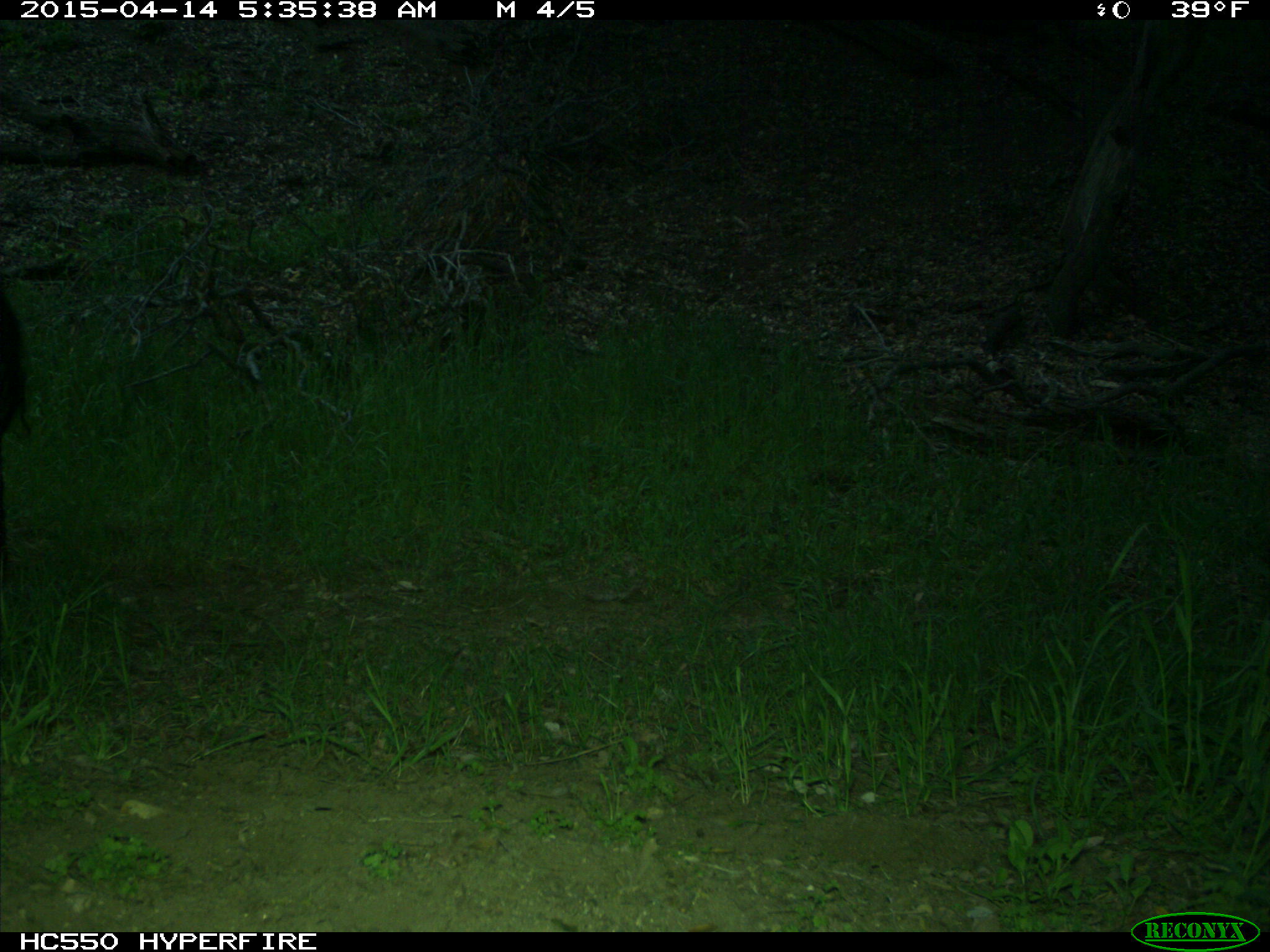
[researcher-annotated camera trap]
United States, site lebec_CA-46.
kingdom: Animalia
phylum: Chordata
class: Mammalia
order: Artiodactyla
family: Bovidae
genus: Bos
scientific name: Bos taurus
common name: domestic cow